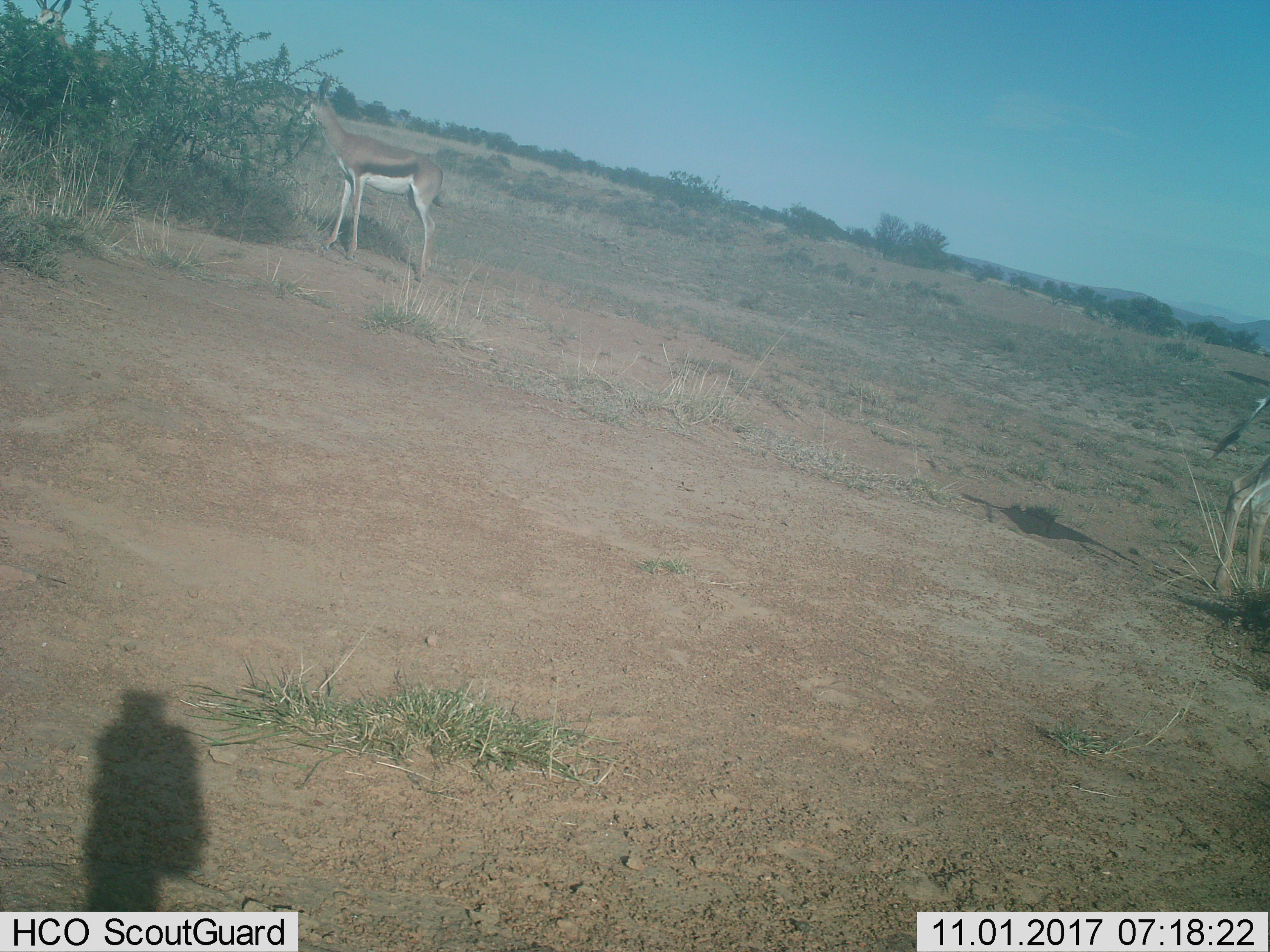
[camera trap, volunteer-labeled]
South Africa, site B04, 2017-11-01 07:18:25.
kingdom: Animalia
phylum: Chordata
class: Mammalia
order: Artiodactyla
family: Bovidae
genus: Antidorcas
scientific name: Antidorcas marsupialis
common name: springbok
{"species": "springbok (Antidorcas marsupialis)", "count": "2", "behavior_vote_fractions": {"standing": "50%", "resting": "0%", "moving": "0%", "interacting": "0%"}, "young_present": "25%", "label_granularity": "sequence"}